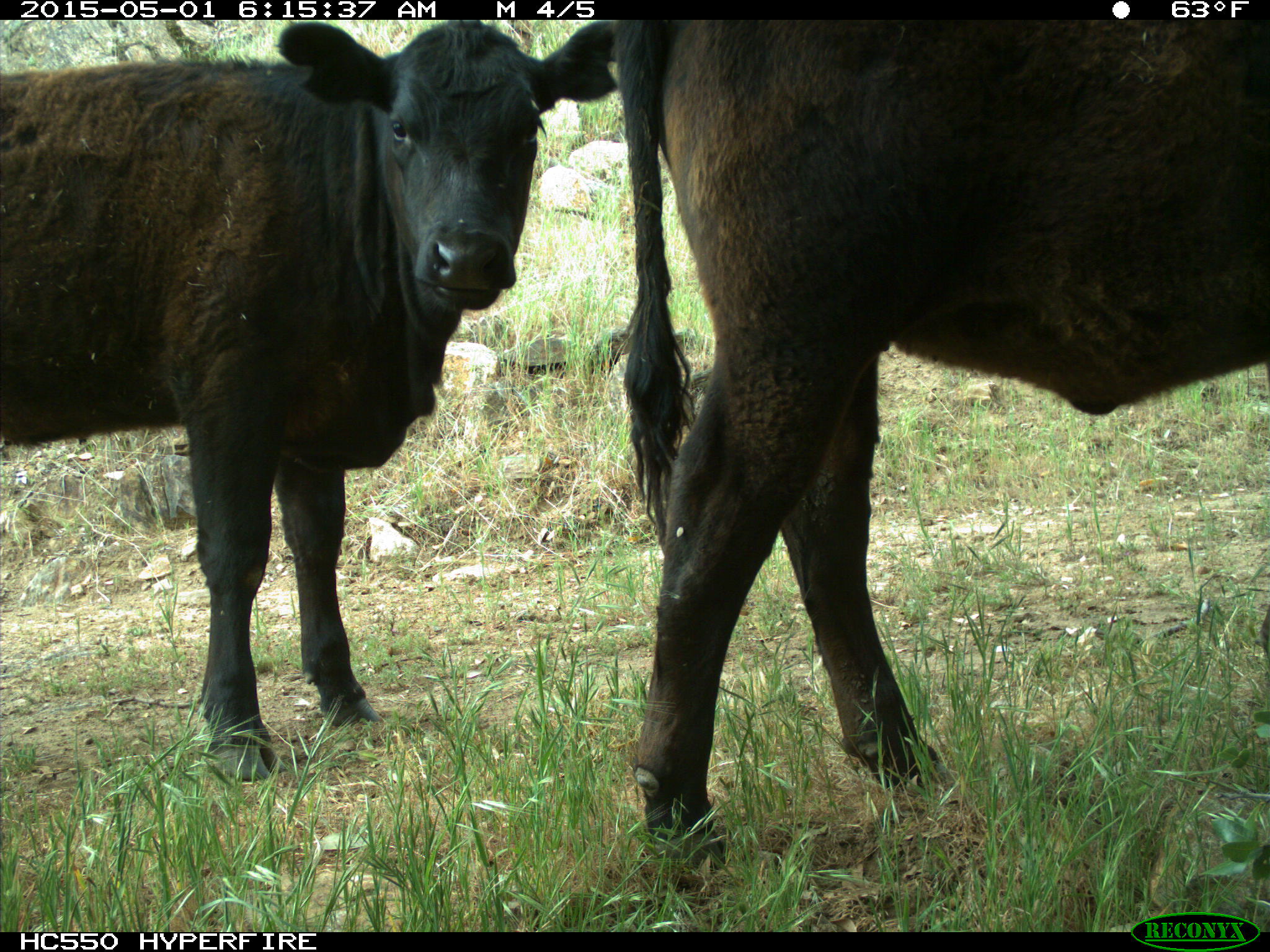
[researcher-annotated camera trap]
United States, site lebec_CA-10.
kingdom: Animalia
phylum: Chordata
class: Mammalia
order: Artiodactyla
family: Bovidae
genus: Bos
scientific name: Bos taurus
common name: domestic cow